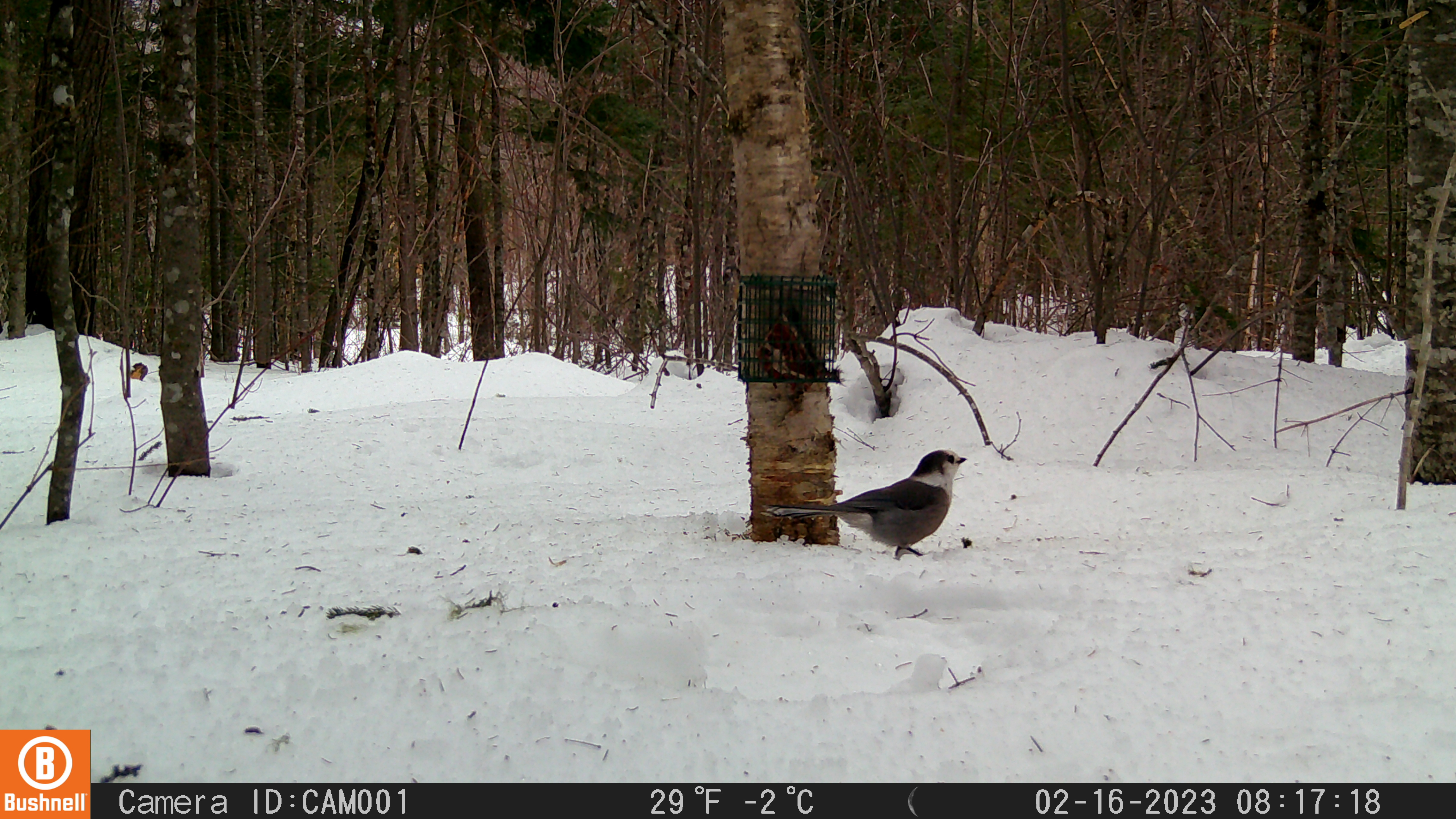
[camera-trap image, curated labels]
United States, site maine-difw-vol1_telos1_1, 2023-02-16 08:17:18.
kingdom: Animalia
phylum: Chordata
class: Aves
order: Passeriformes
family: Corvidae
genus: Perisoreus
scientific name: Perisoreus canadensis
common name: canada jay